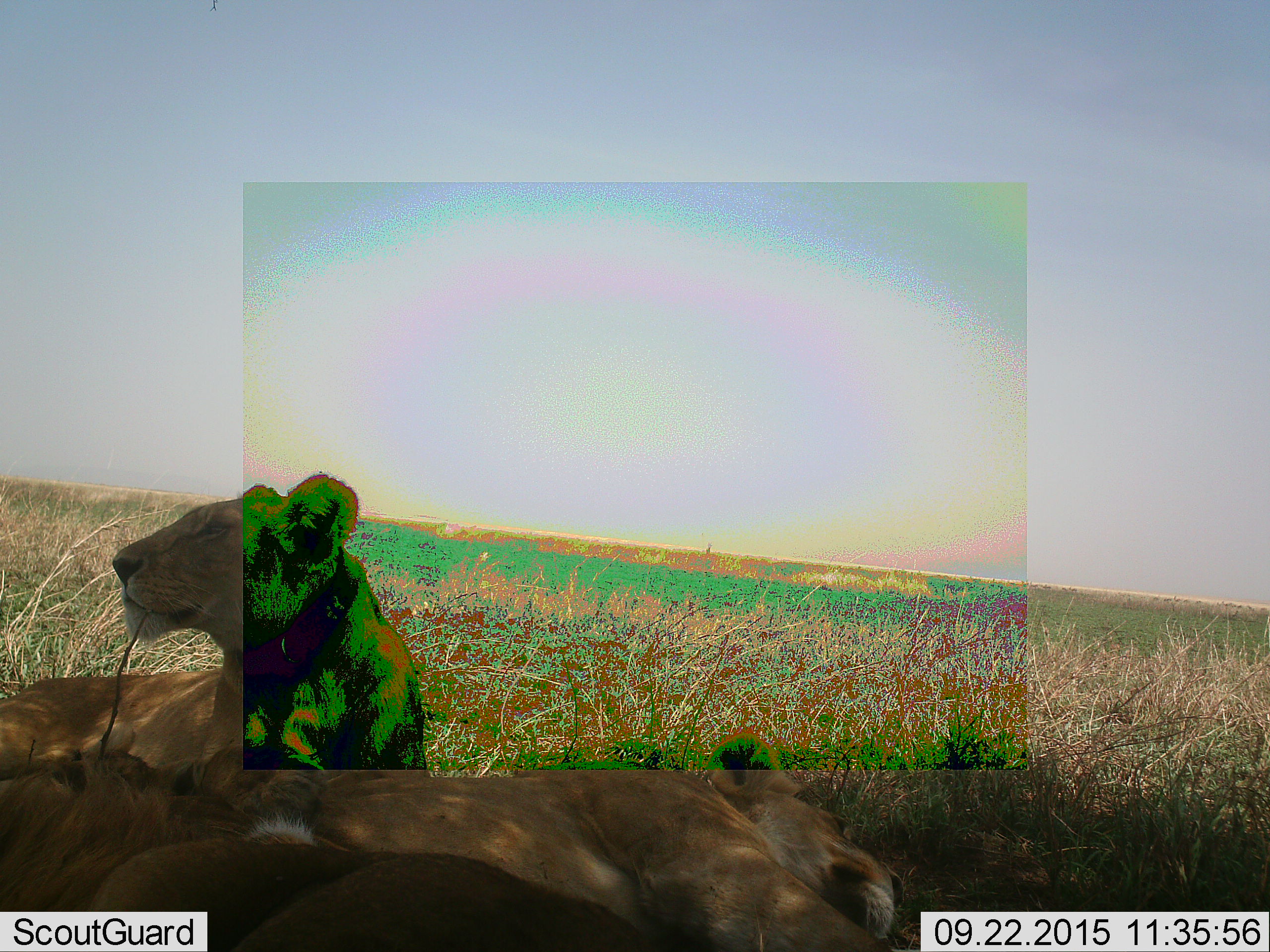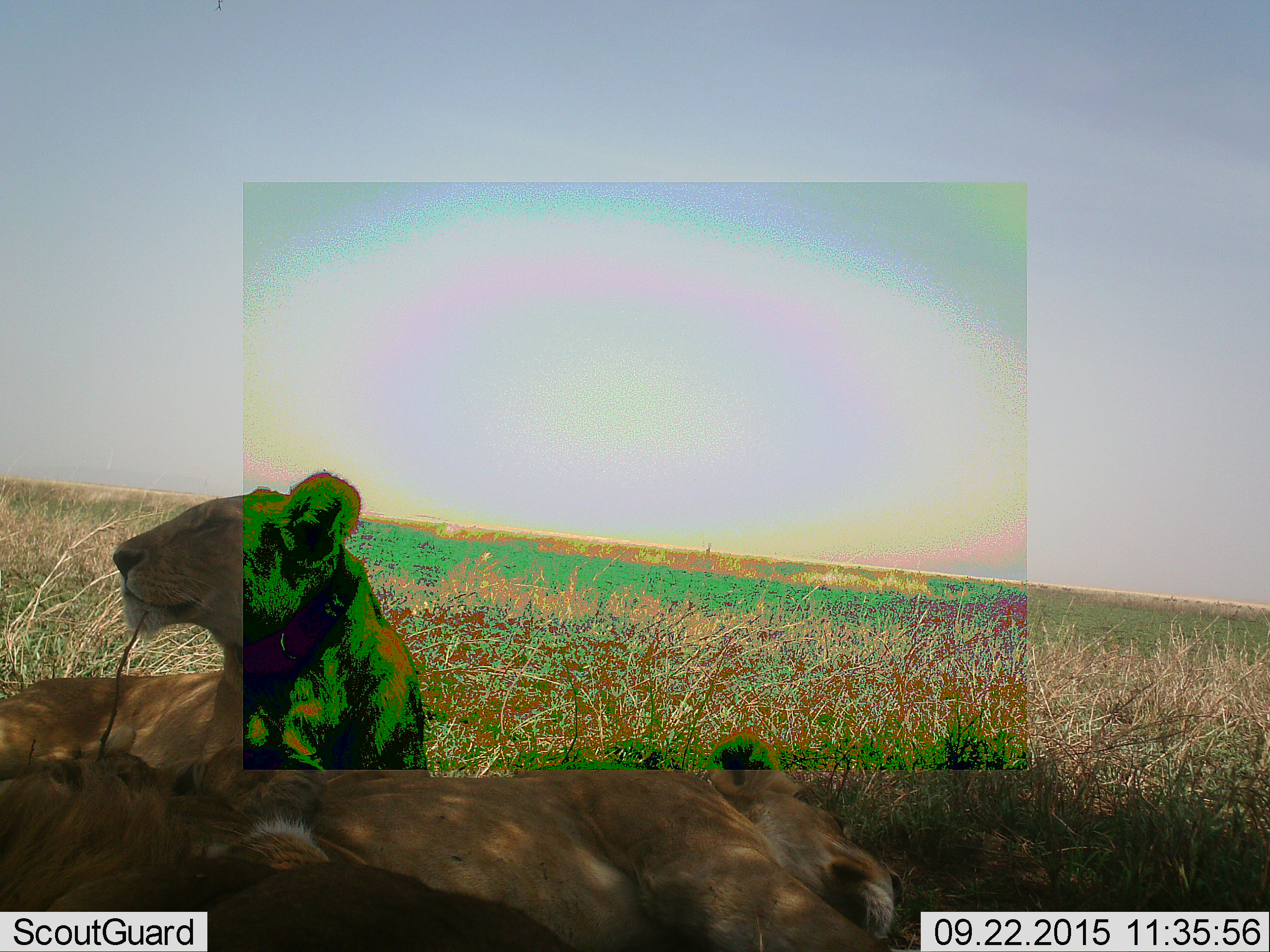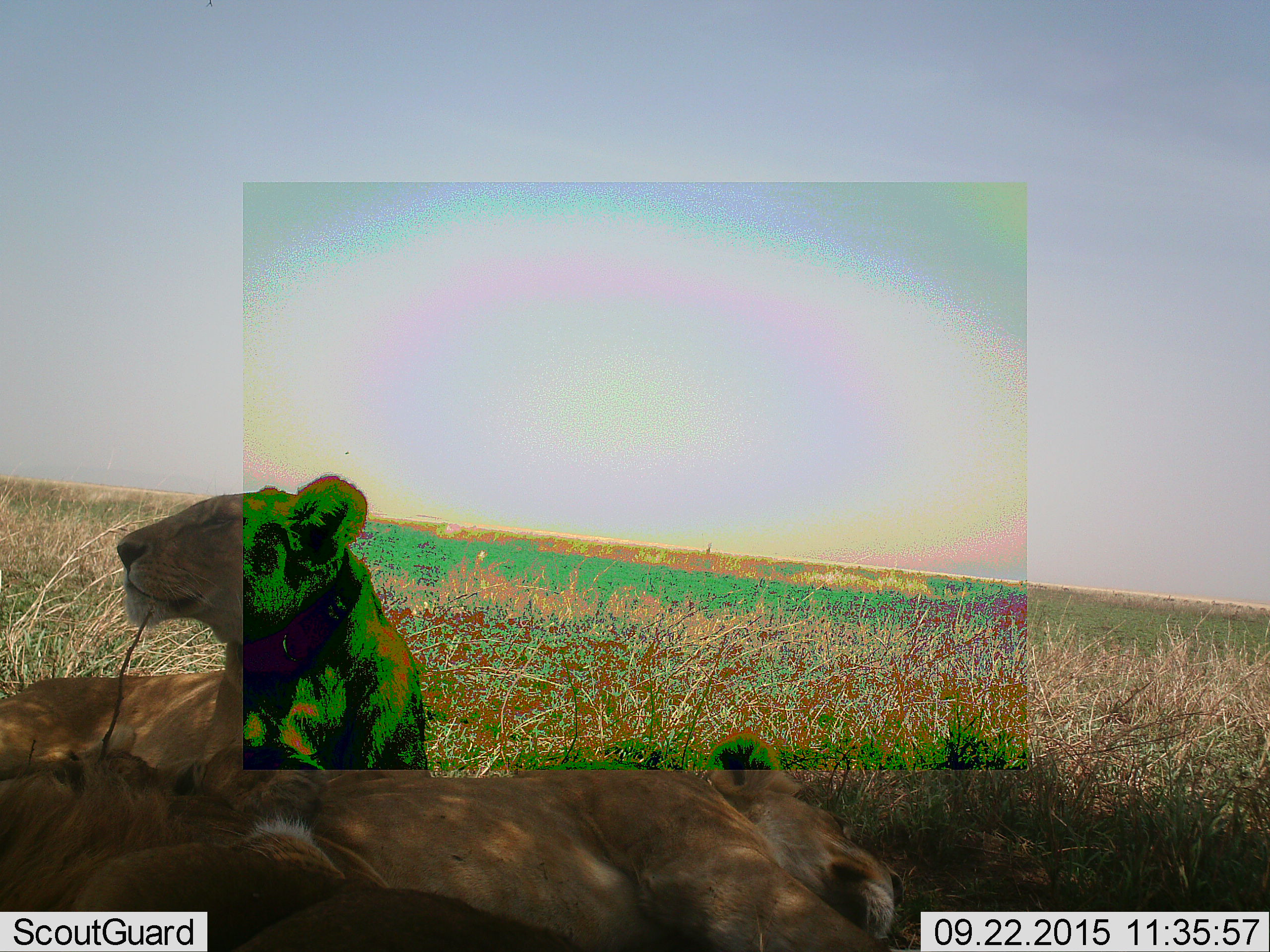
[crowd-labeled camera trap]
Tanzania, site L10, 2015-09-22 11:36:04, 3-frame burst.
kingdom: Animalia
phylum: Chordata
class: Mammalia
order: Carnivora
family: Felidae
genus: Panthera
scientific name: Panthera leo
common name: lion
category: lionfemale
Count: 2.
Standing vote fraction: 0%.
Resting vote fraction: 100%.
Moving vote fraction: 0%.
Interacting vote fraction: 11%.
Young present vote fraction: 22%.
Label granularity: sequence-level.